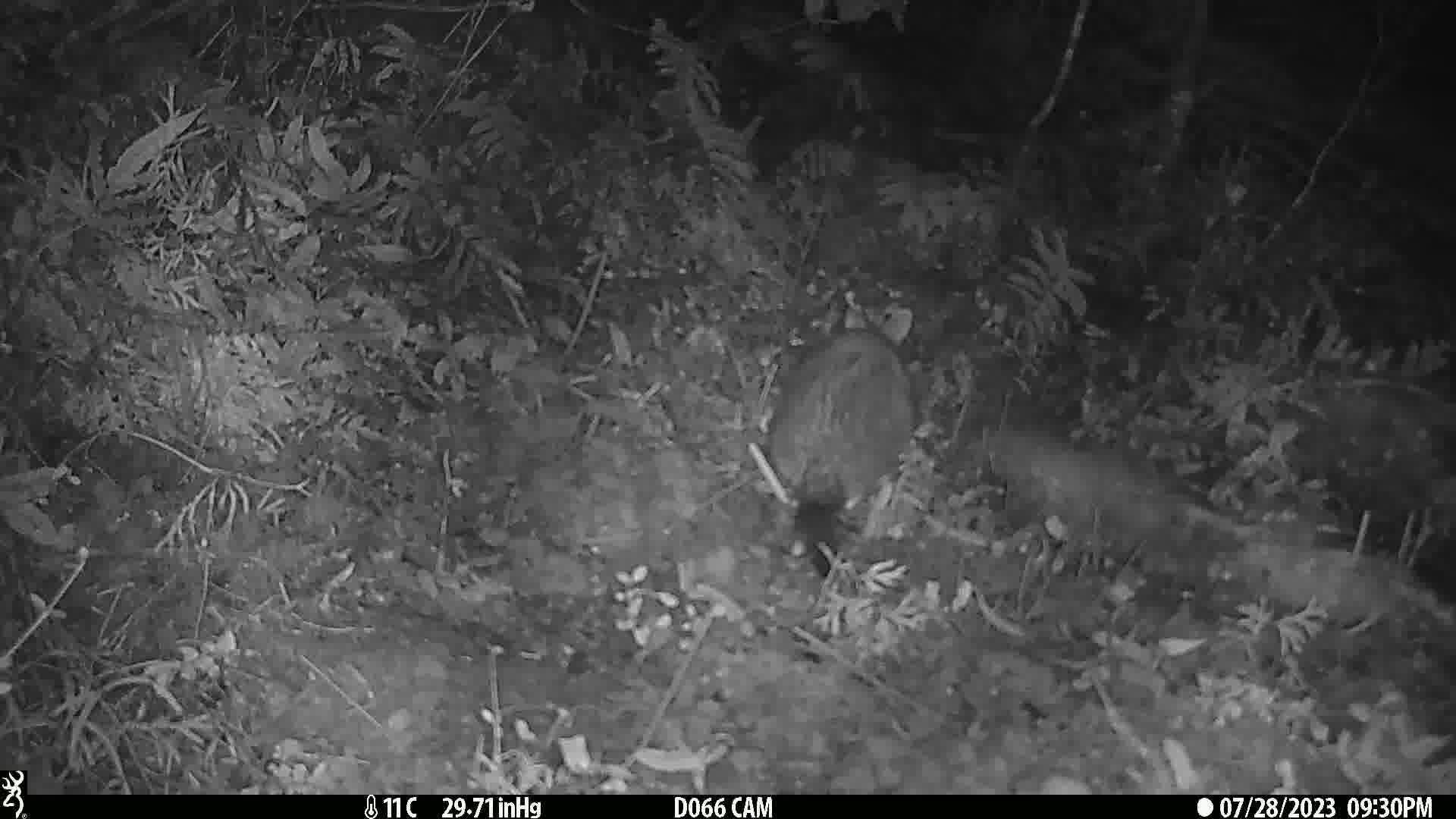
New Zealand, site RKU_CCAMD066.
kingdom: Animalia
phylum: Chordata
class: Mammalia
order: Diprotodontia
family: Phalangeridae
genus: Trichosurus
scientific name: Trichosurus vulpecula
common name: common brushtail possum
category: possum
Possum (common brushtail possum) (Trichosurus vulpecula).